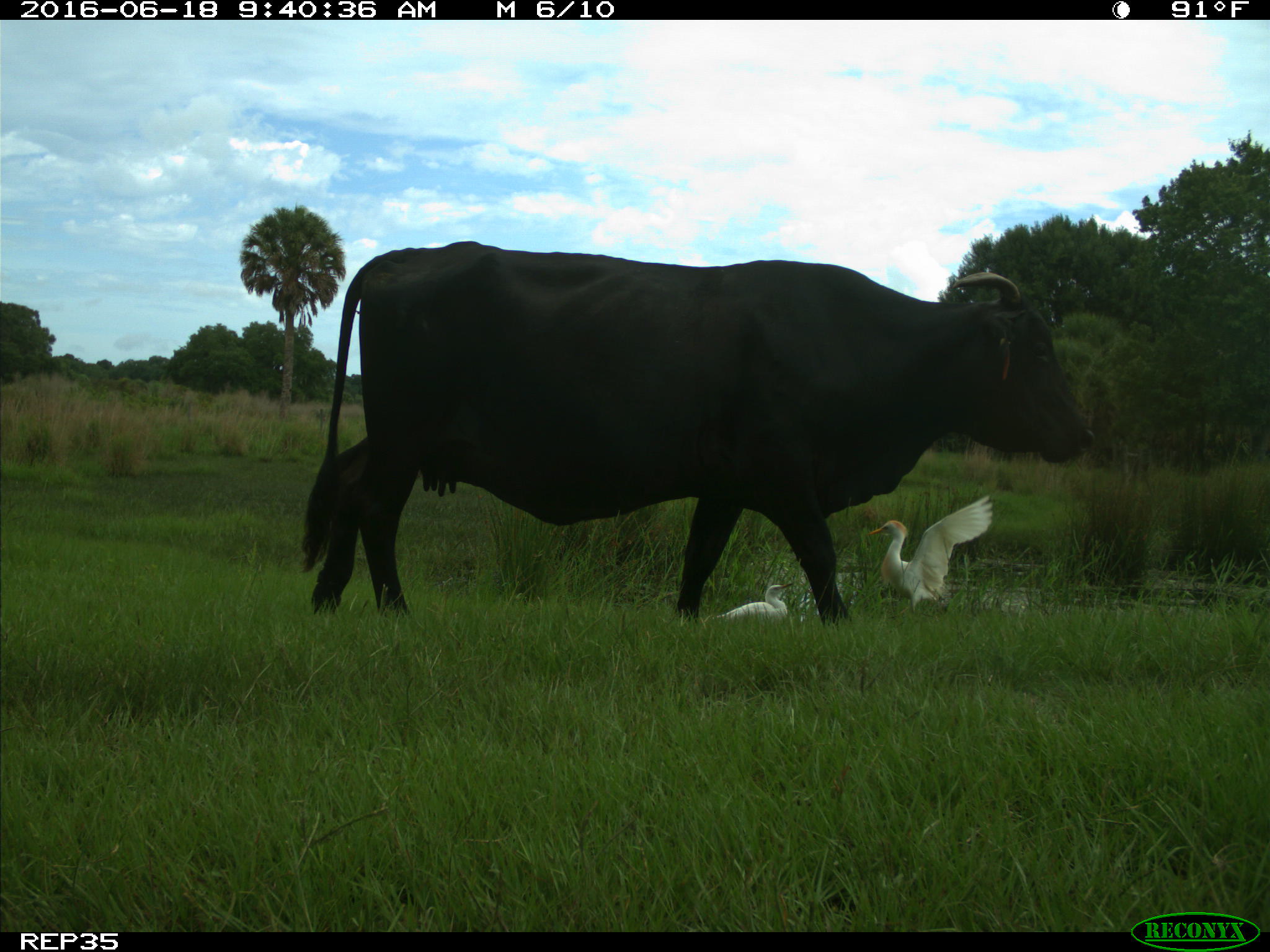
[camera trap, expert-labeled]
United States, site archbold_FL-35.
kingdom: Animalia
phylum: Chordata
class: Mammalia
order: Artiodactyla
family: Bovidae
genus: Bos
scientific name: Bos taurus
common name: domestic cow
Bos taurus (domestic cow).